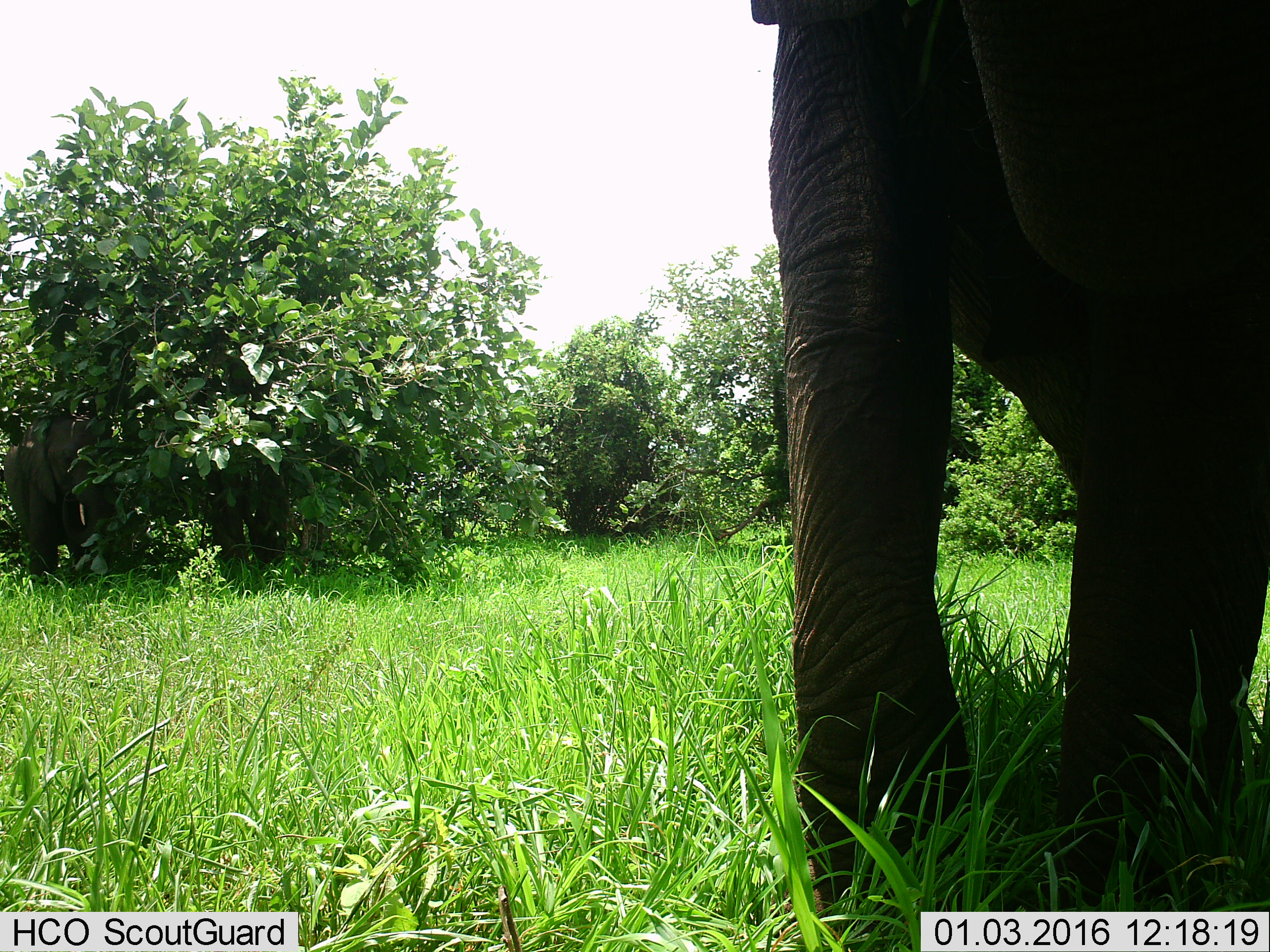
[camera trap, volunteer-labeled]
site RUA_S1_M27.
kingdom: Animalia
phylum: Chordata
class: Mammalia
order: Proboscidea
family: Elephantidae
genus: Loxodonta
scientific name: Loxodonta africana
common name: african bush elephant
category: elephant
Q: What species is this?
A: Elephant (african bush elephant) (Loxodonta africana).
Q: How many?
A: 1.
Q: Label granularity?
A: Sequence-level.